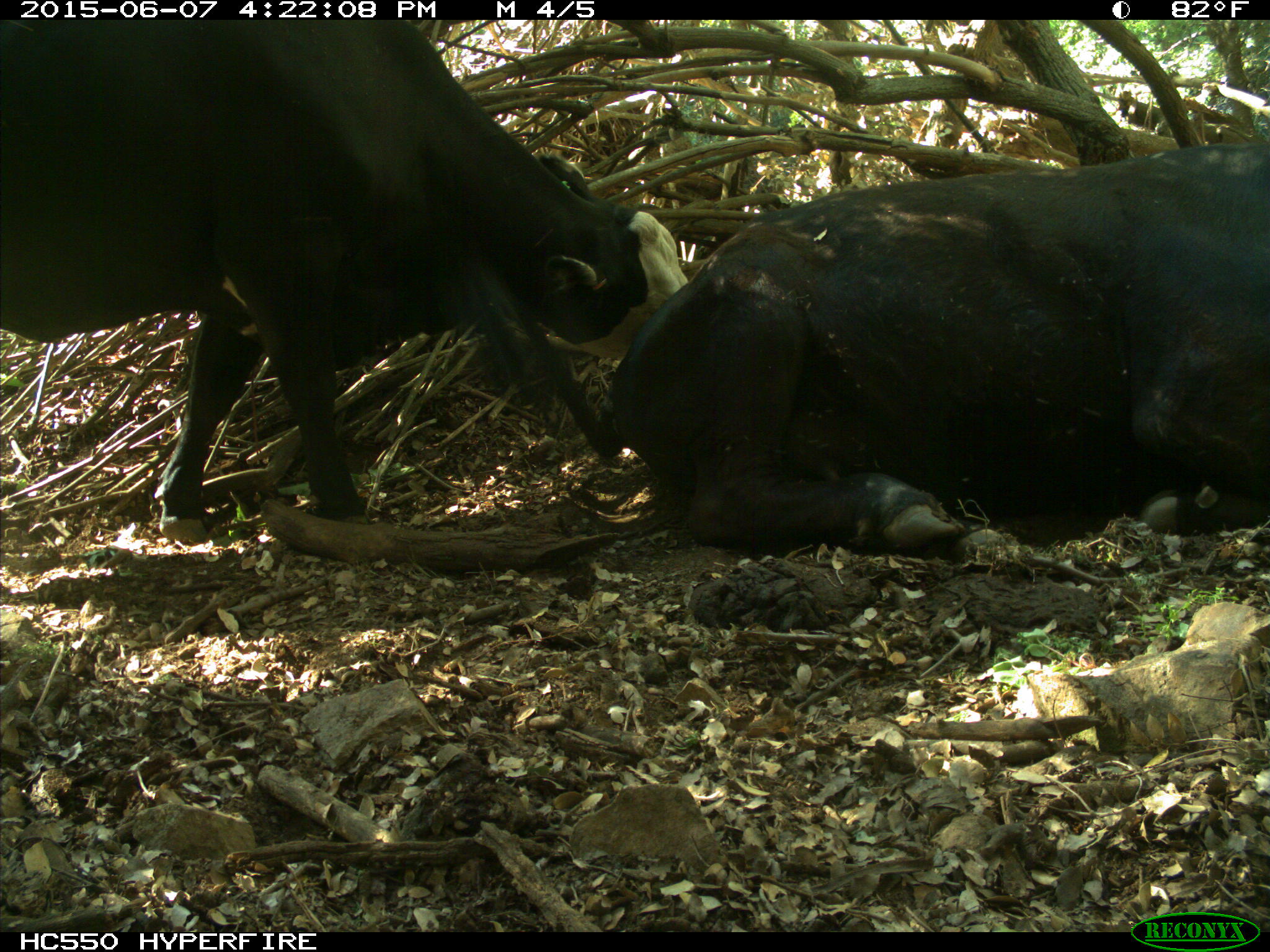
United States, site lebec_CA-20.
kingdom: Animalia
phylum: Chordata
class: Mammalia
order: Artiodactyla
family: Bovidae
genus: Bos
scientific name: Bos taurus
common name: domestic cow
Bos taurus (domestic cow).